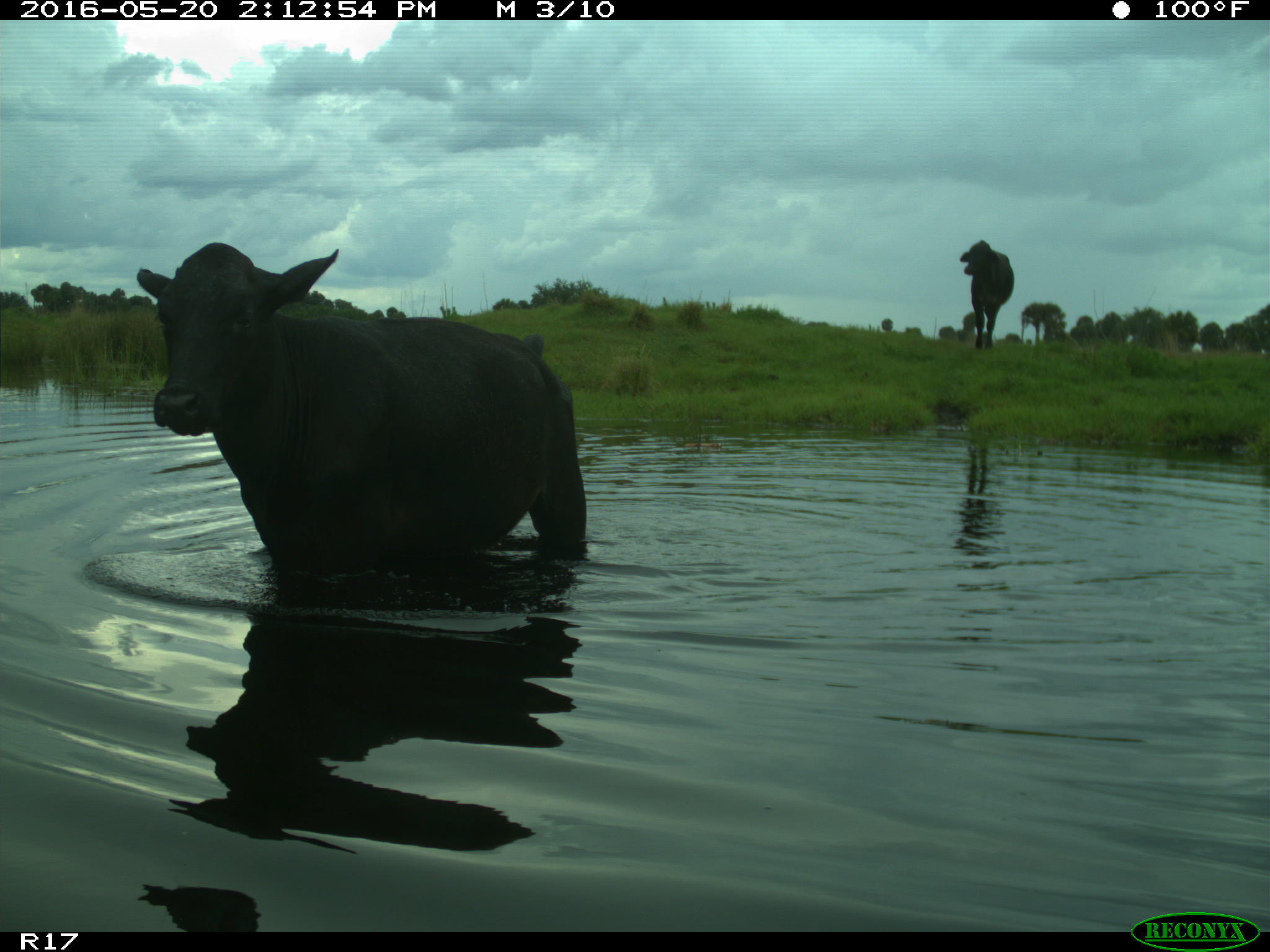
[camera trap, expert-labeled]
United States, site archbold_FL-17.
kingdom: Animalia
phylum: Chordata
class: Mammalia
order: Artiodactyla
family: Bovidae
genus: Bos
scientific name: Bos taurus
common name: domestic cow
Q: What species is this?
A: Bos taurus (domestic cow).